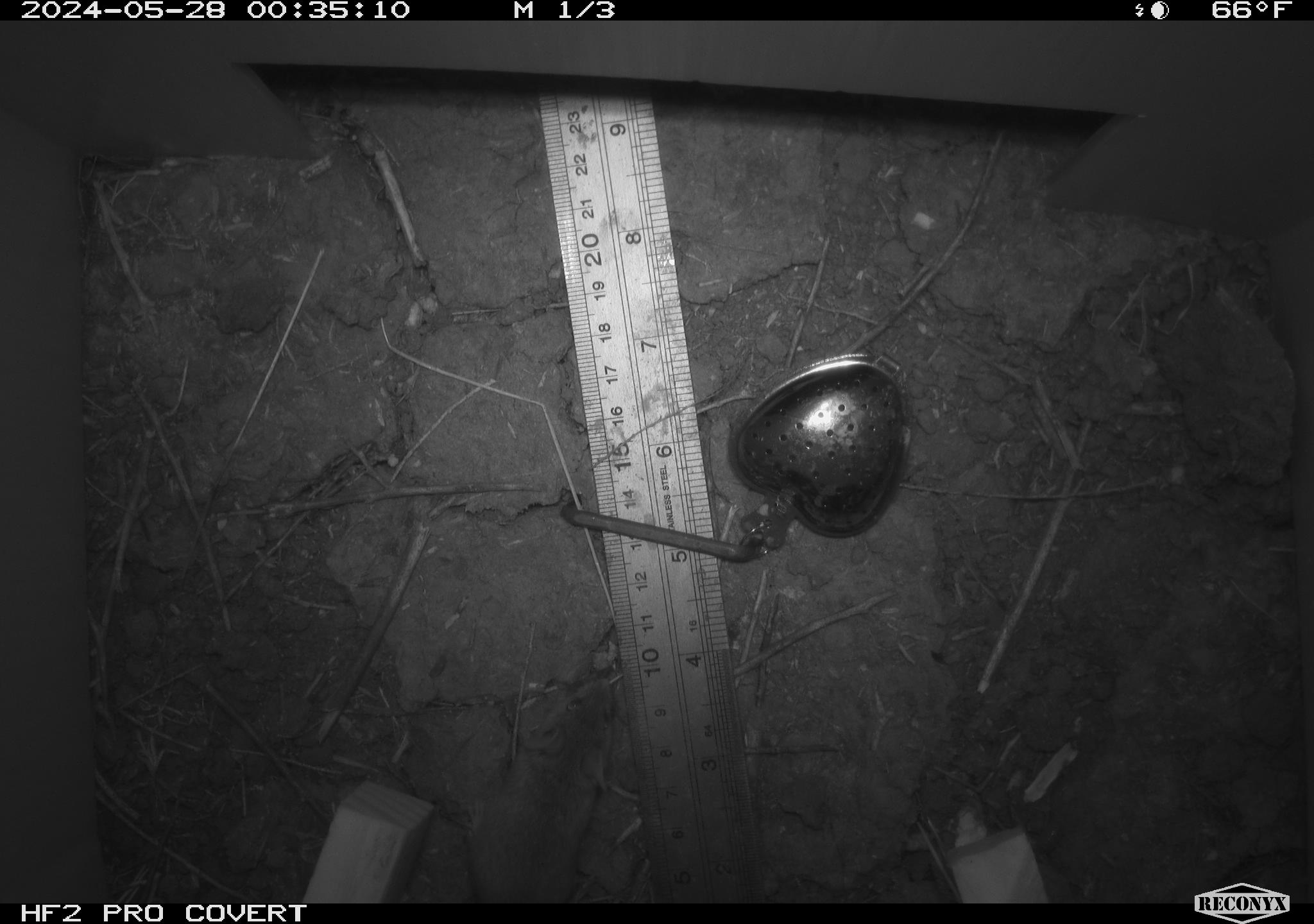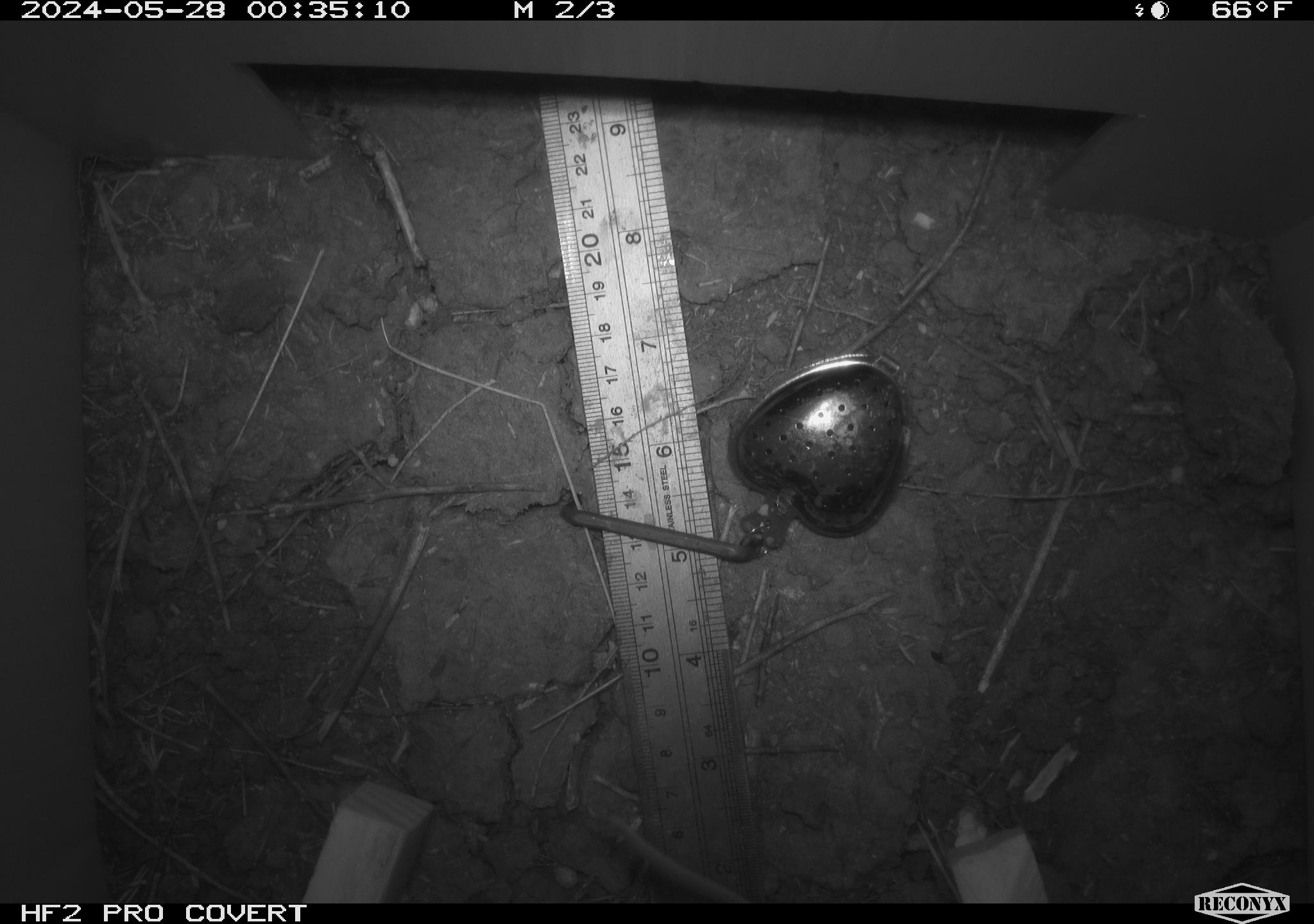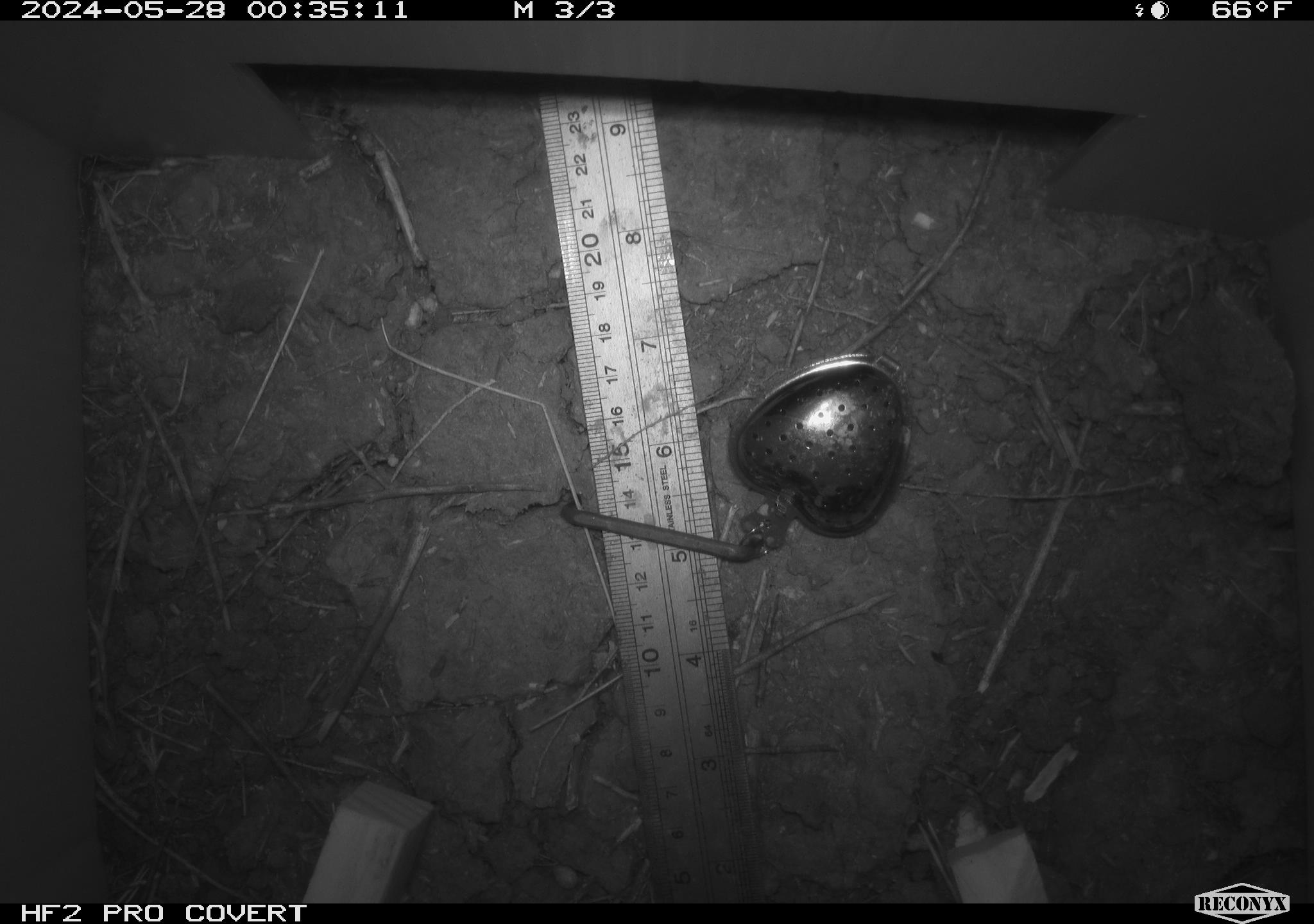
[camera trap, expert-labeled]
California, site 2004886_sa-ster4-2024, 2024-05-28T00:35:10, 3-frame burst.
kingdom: Animalia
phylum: Chordata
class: Mammalia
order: Rodentia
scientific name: Rodentia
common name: mouse species